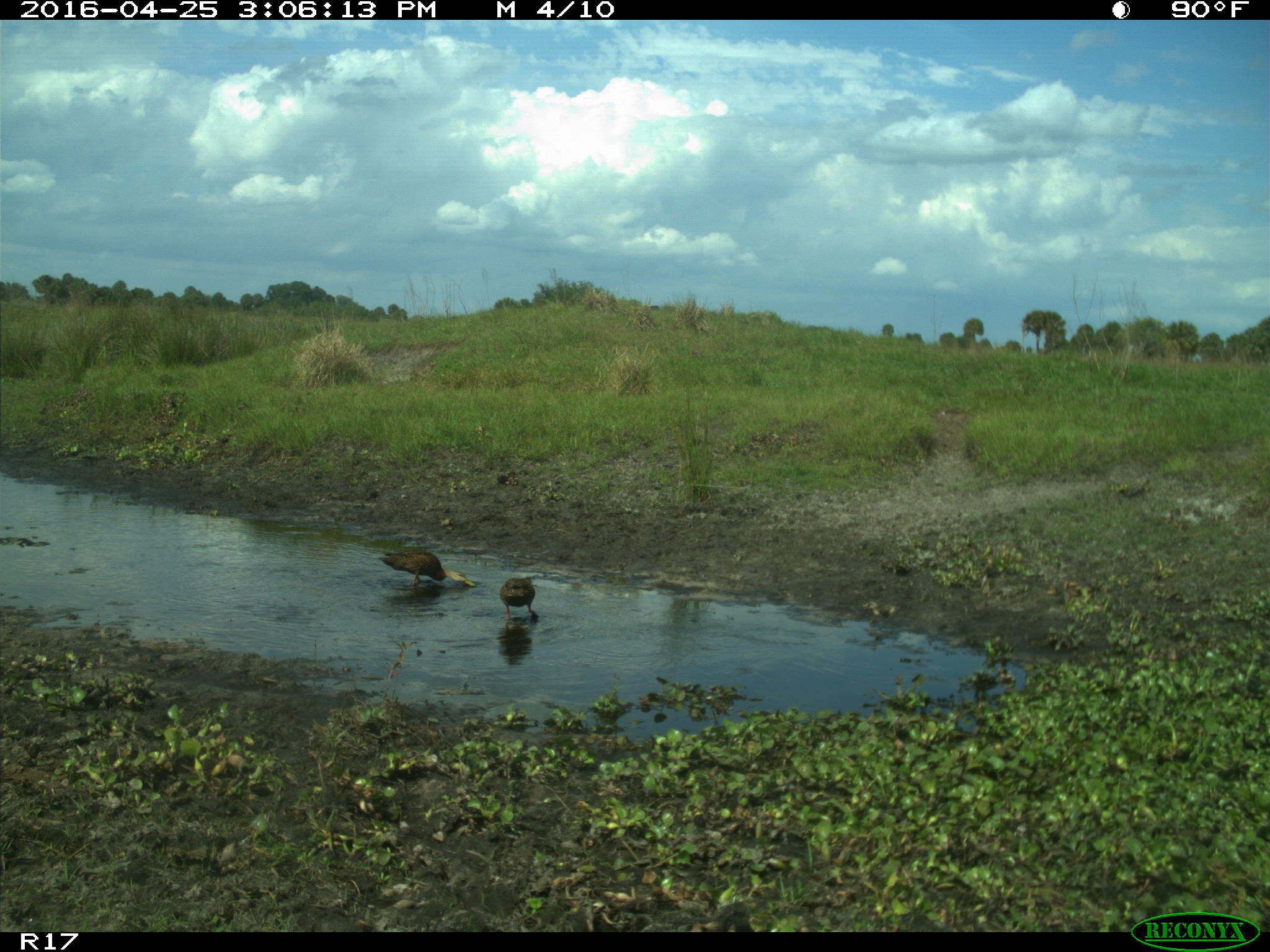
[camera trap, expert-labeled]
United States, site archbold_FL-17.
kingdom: Animalia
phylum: Chordata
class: Aves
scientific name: Aves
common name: birds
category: unidentified bird